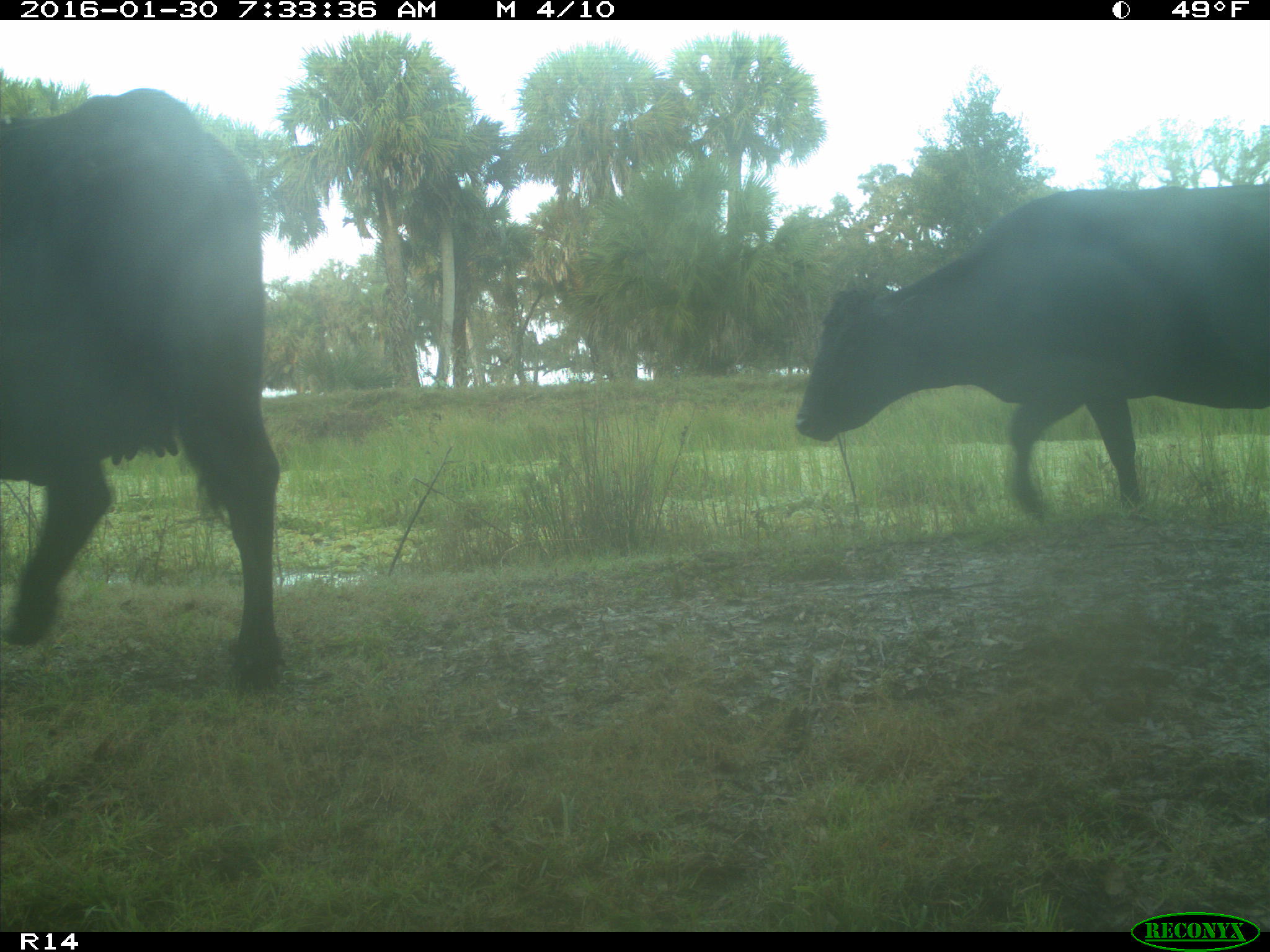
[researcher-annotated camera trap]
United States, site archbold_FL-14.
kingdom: Animalia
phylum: Chordata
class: Mammalia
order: Artiodactyla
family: Bovidae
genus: Bos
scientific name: Bos taurus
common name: domestic cow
Bos taurus (domestic cow).